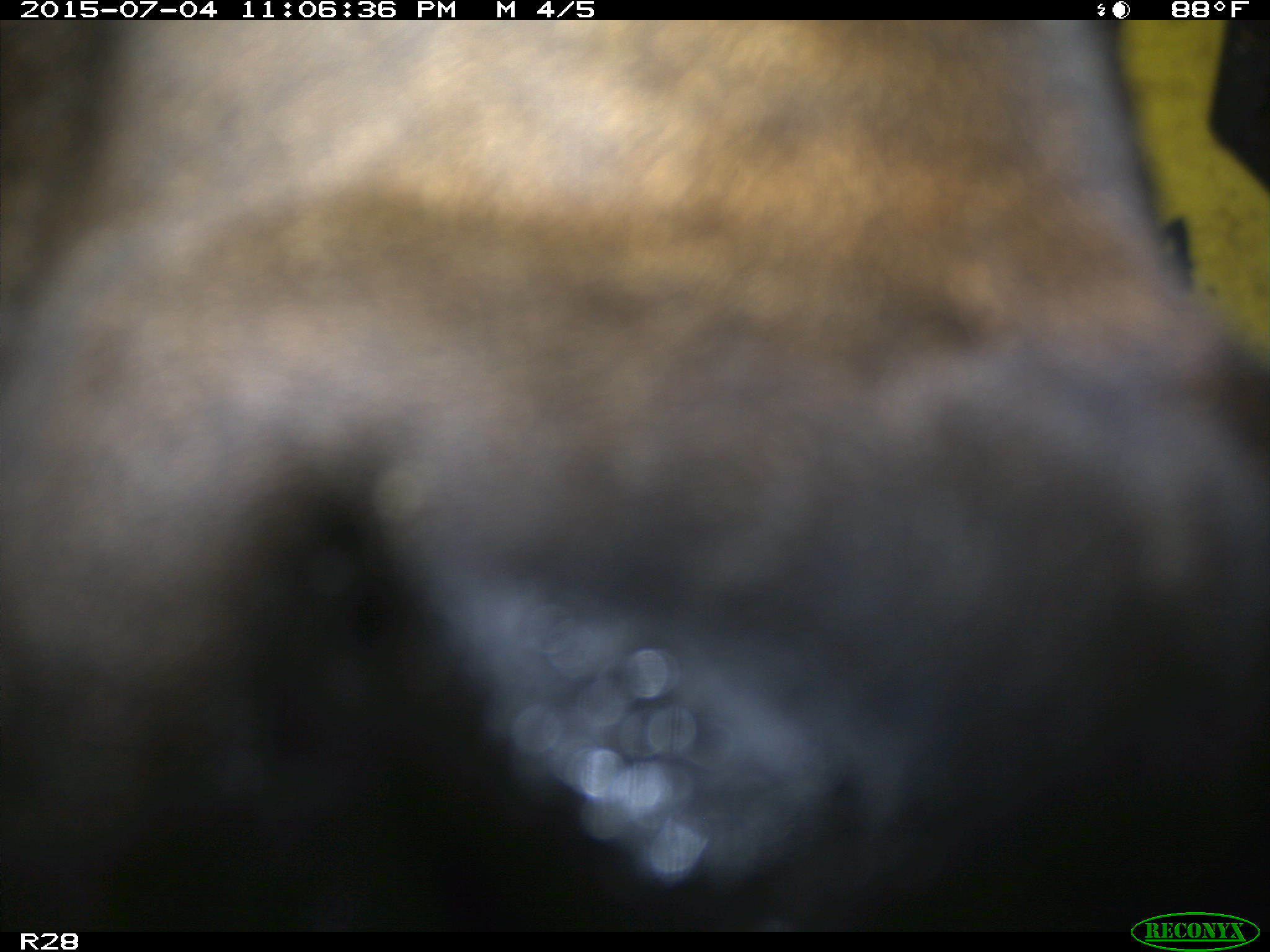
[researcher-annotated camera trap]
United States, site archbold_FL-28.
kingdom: Animalia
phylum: Chordata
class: Mammalia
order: Artiodactyla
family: Bovidae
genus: Bos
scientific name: Bos taurus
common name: domestic cow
Bos taurus (domestic cow).